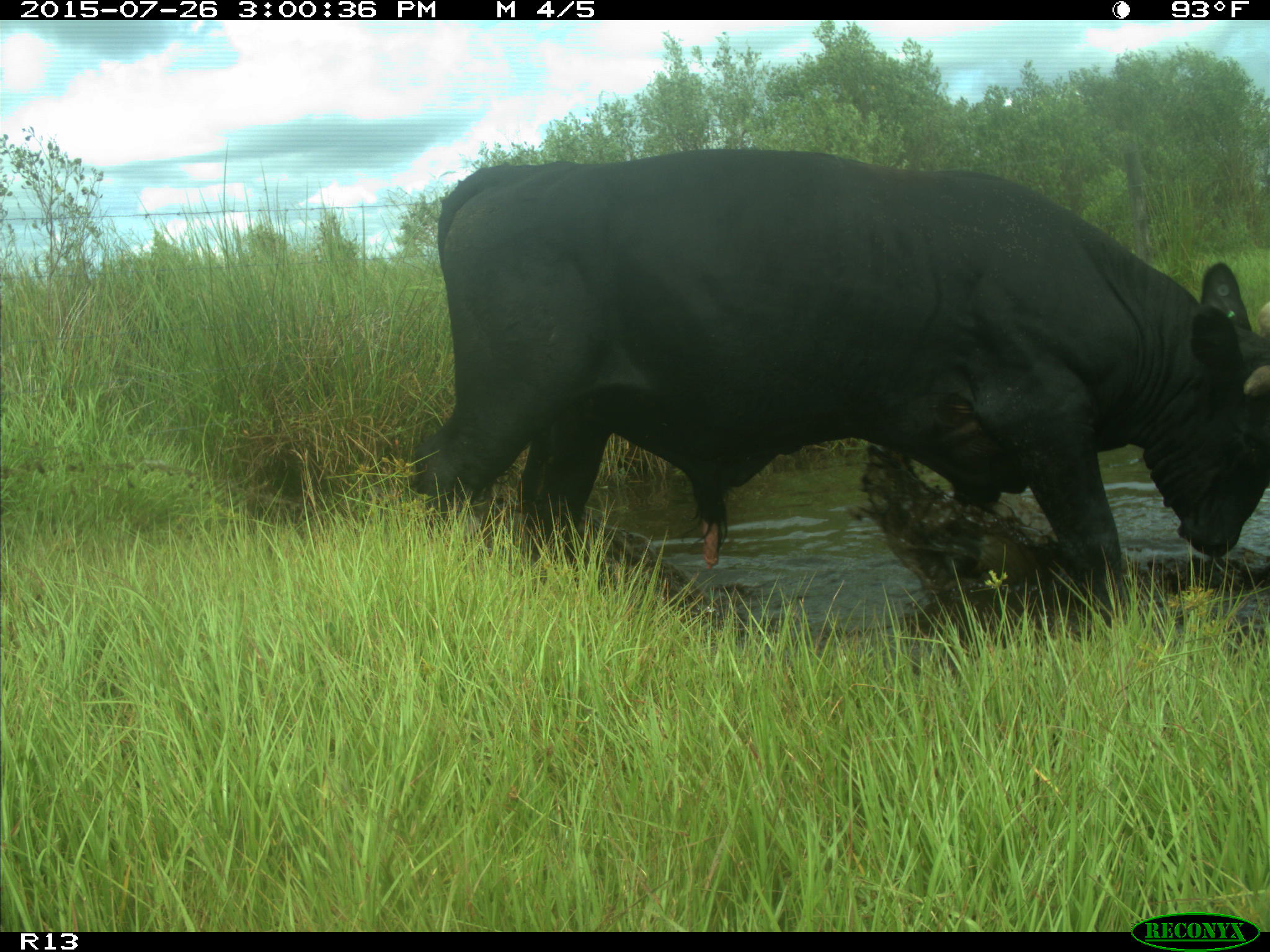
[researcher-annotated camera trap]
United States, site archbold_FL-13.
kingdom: Animalia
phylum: Chordata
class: Mammalia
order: Artiodactyla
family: Bovidae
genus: Bos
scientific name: Bos taurus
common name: domestic cow